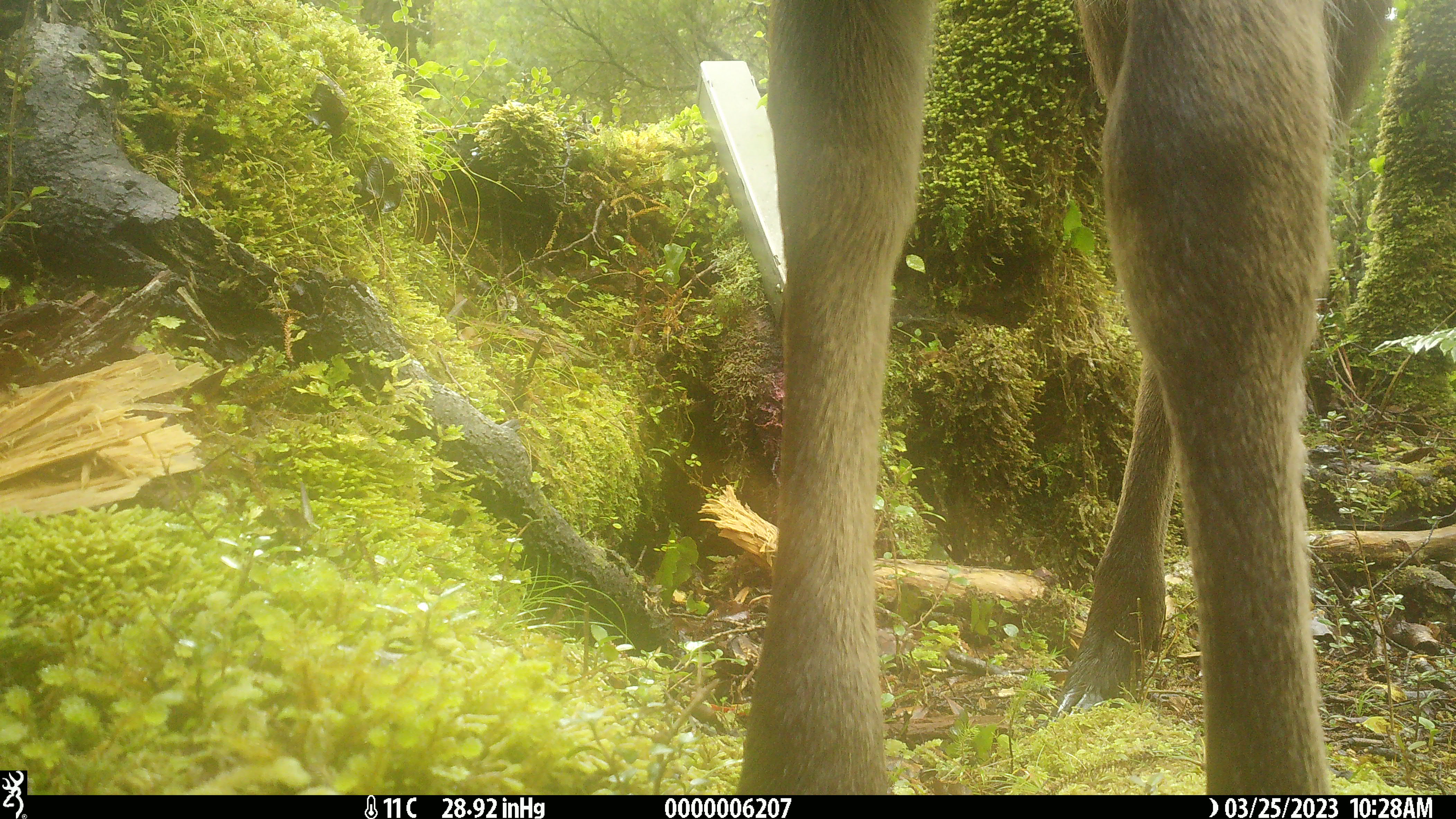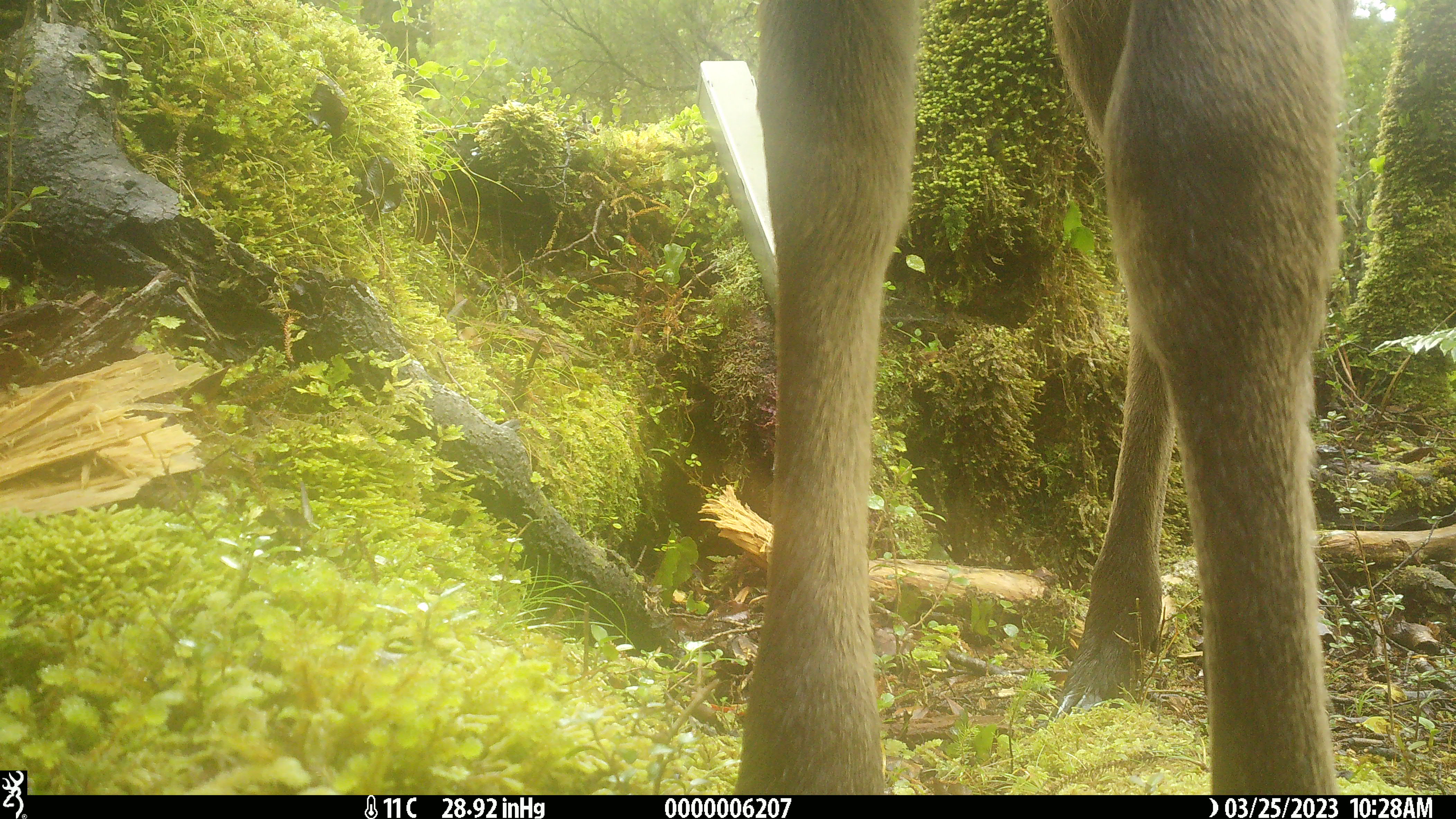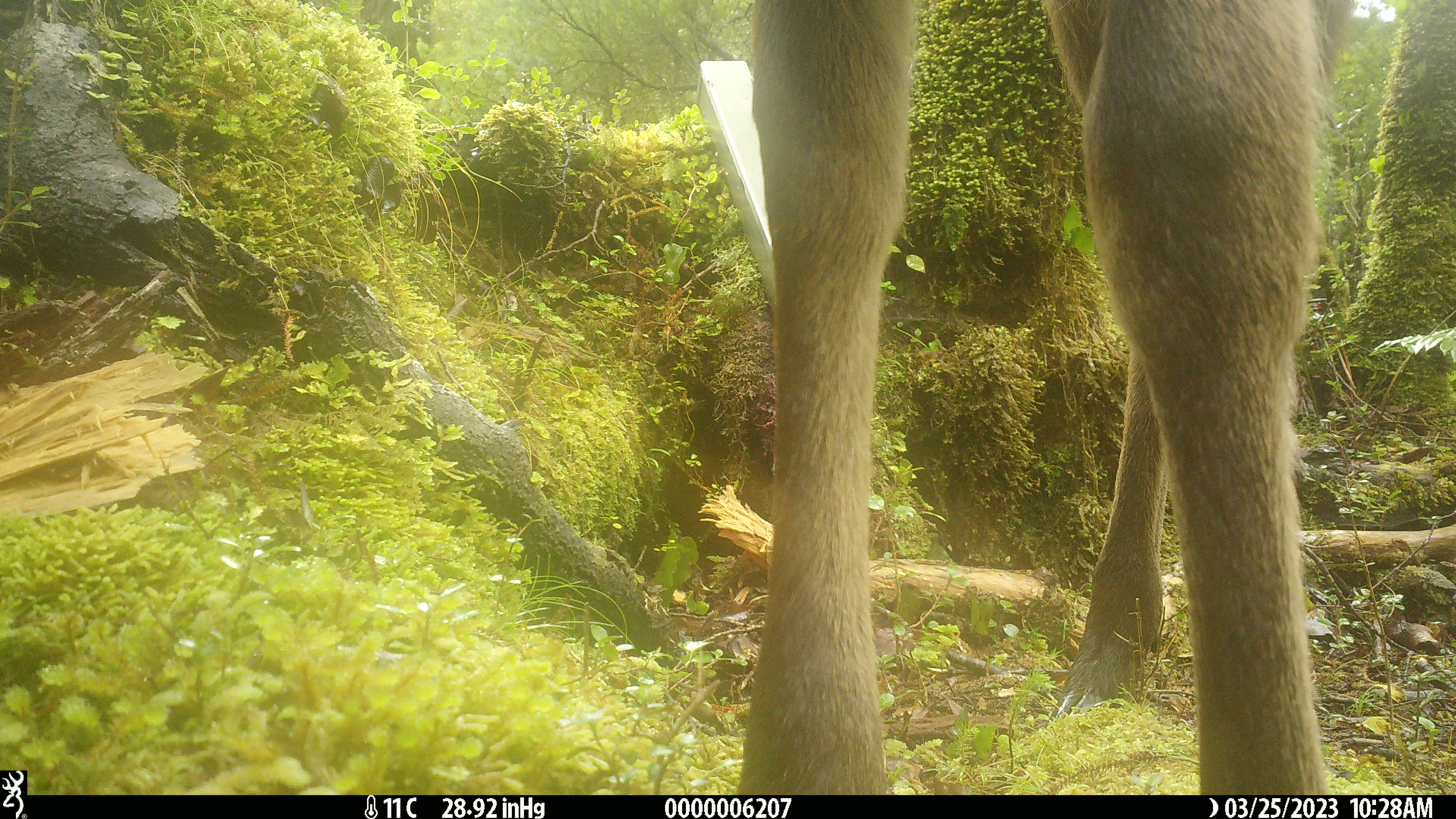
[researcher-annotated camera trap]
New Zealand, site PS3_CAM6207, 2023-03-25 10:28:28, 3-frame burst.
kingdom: Animalia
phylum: Chordata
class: Mammalia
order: Artiodactyla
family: Cervidae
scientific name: Cervidae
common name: deer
Deer (Cervidae).